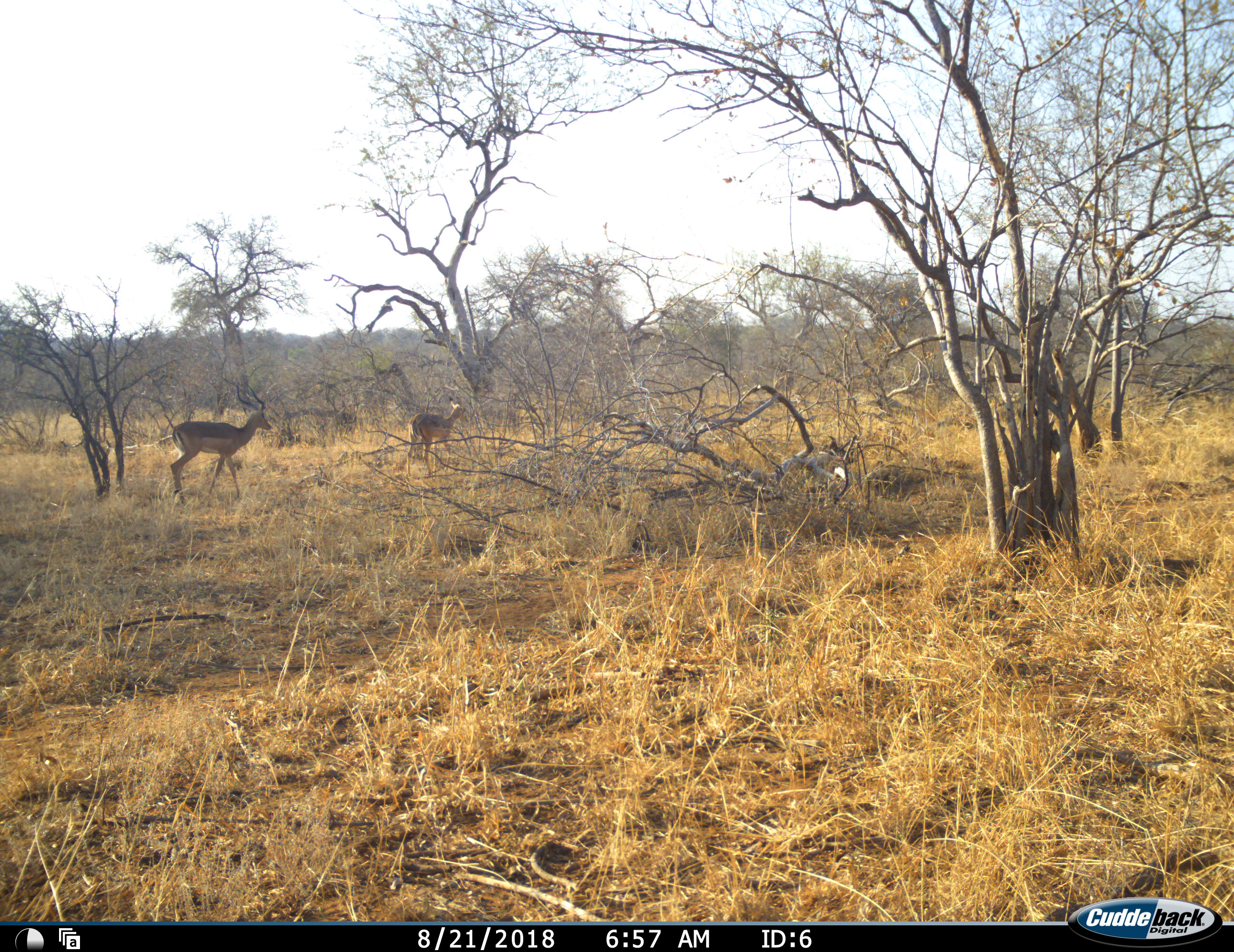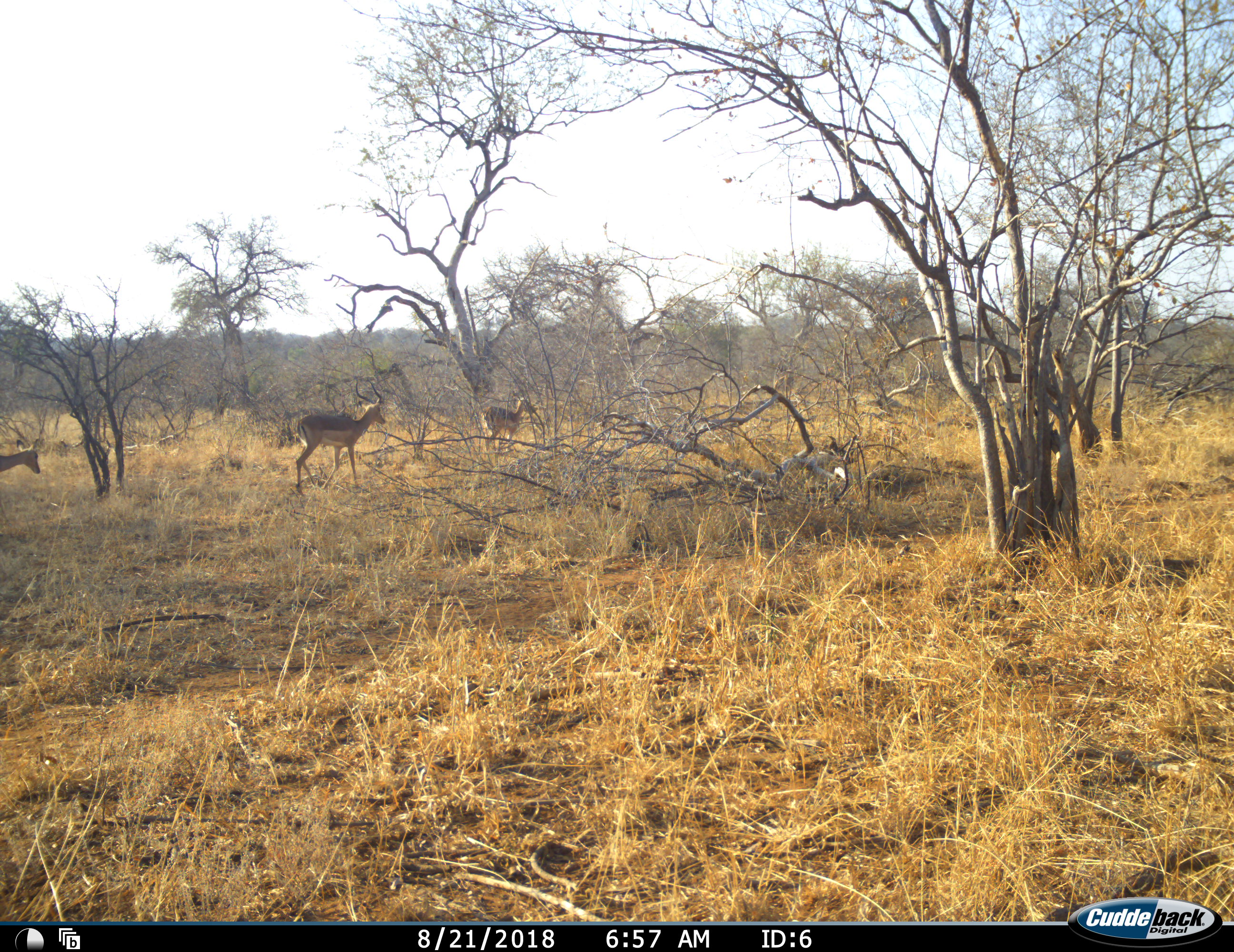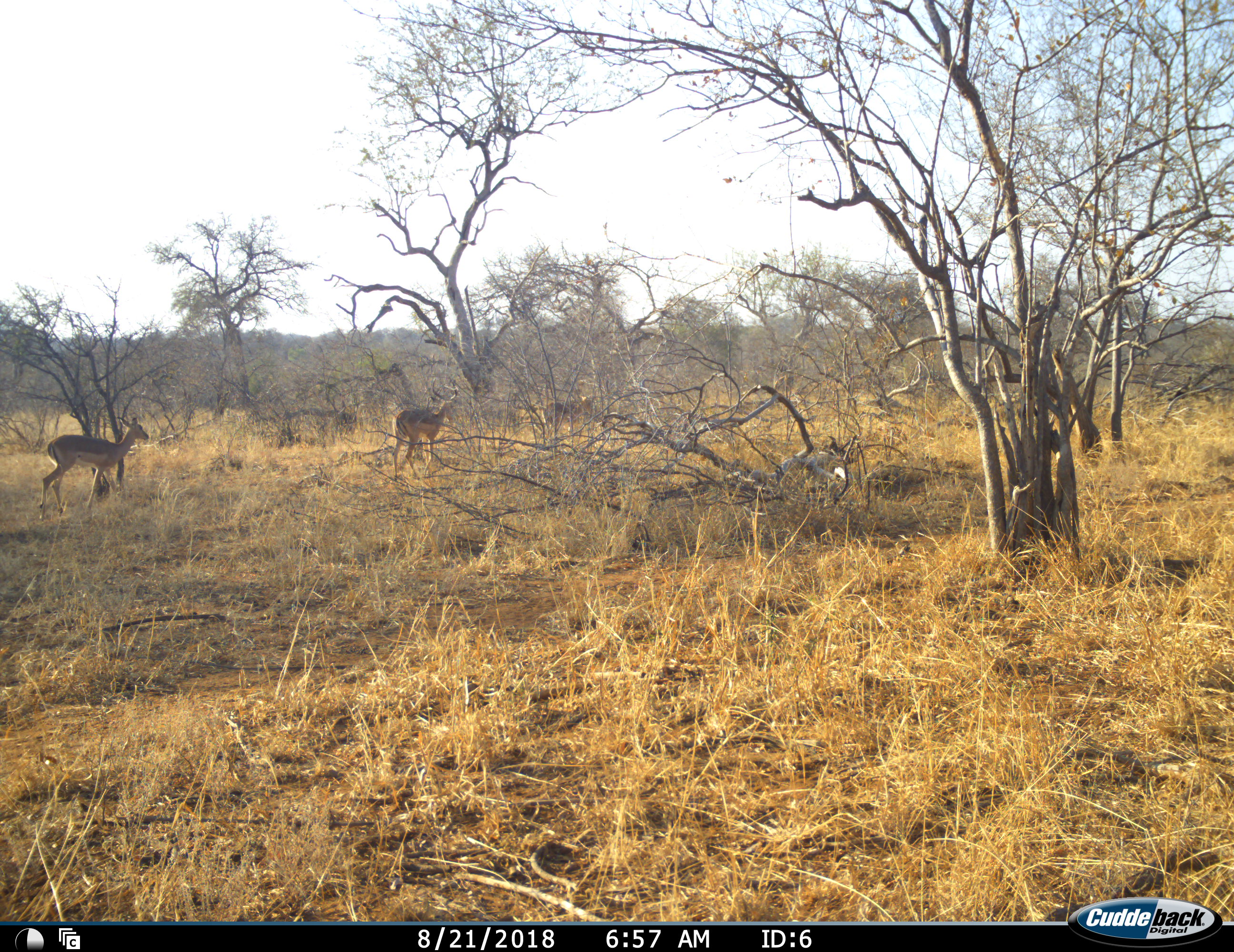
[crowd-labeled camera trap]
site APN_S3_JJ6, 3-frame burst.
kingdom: Animalia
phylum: Chordata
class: Mammalia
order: Artiodactyla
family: Bovidae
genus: Aepyceros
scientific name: Aepyceros melampus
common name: impala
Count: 3.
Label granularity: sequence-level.